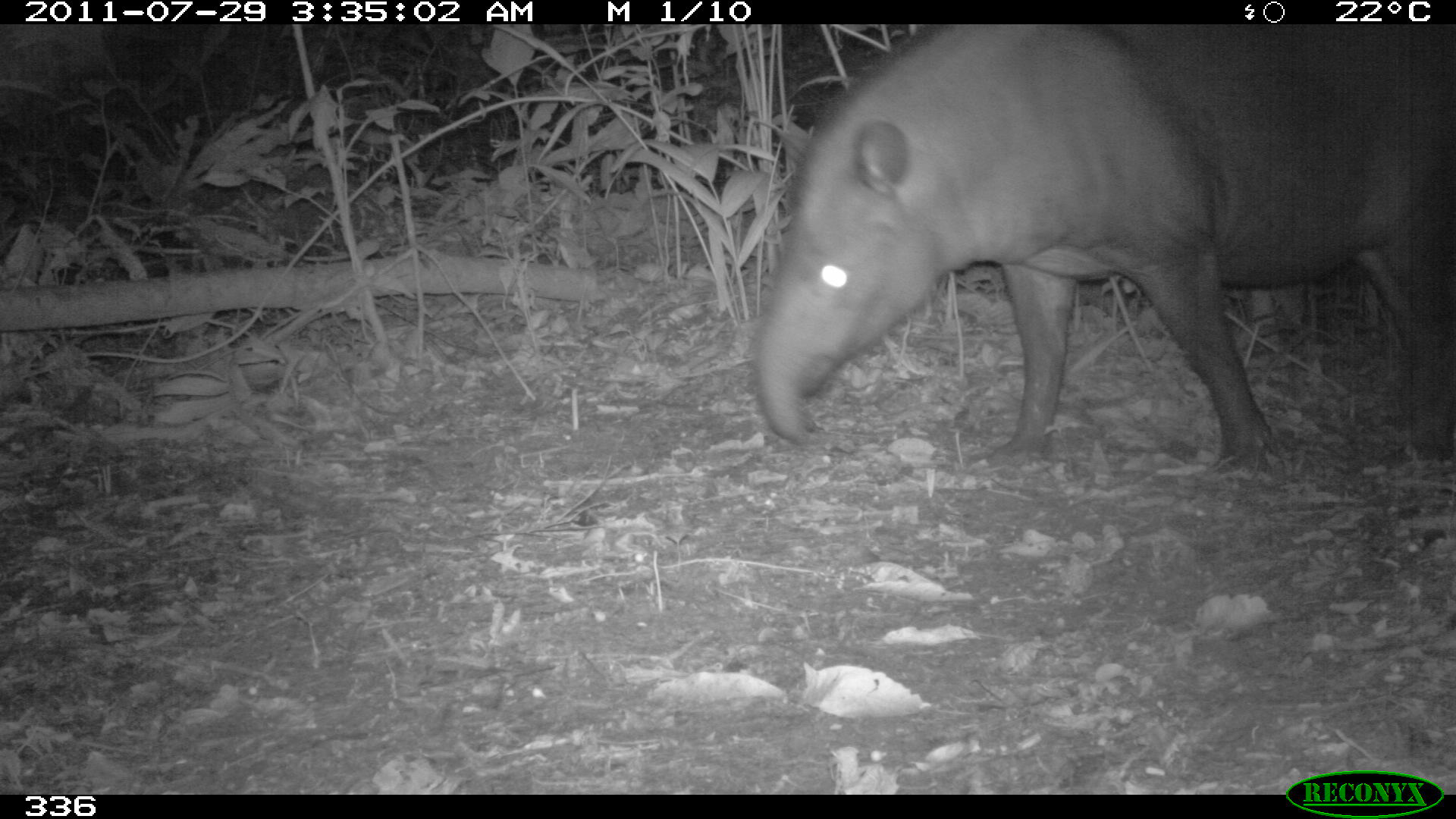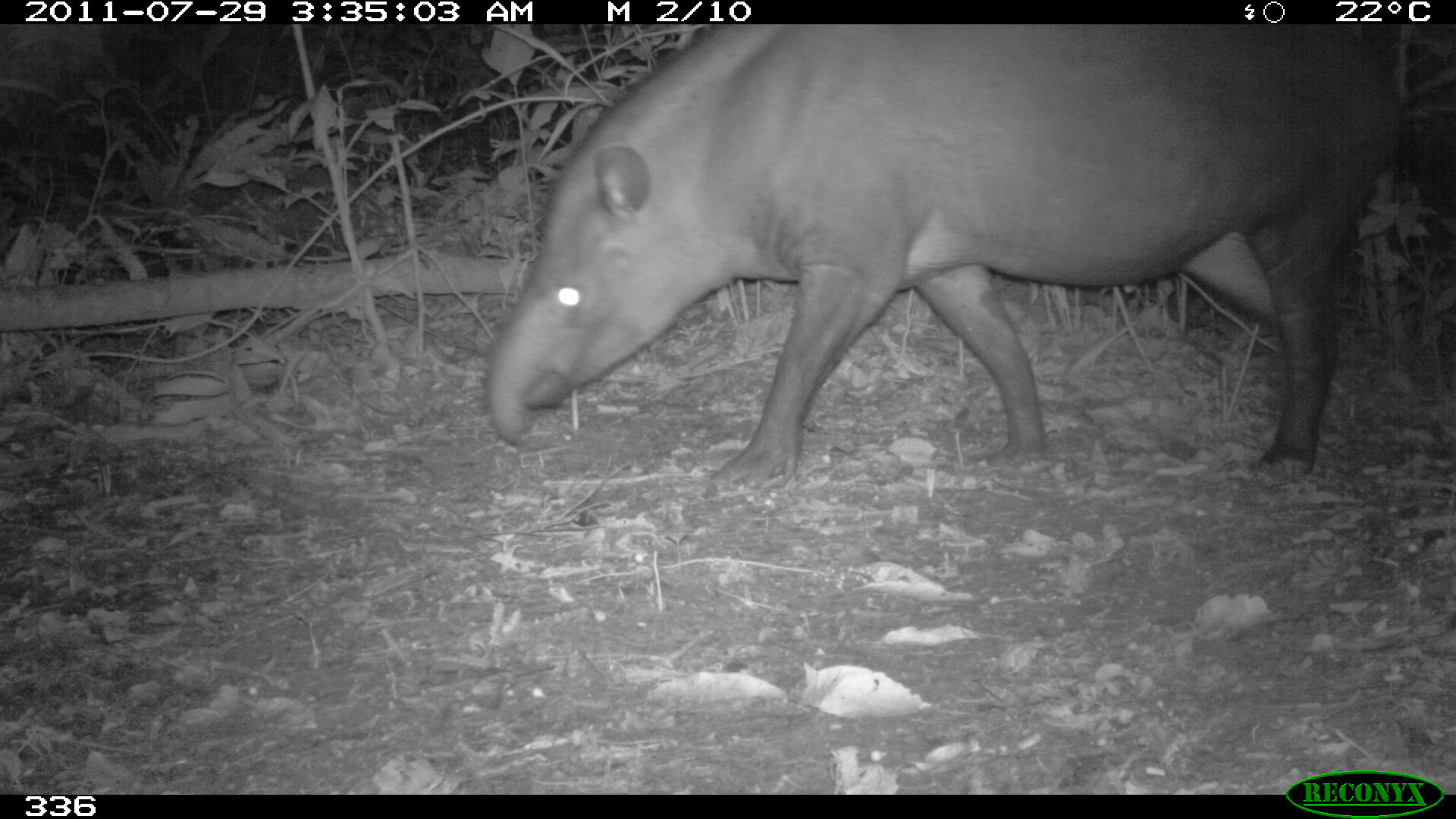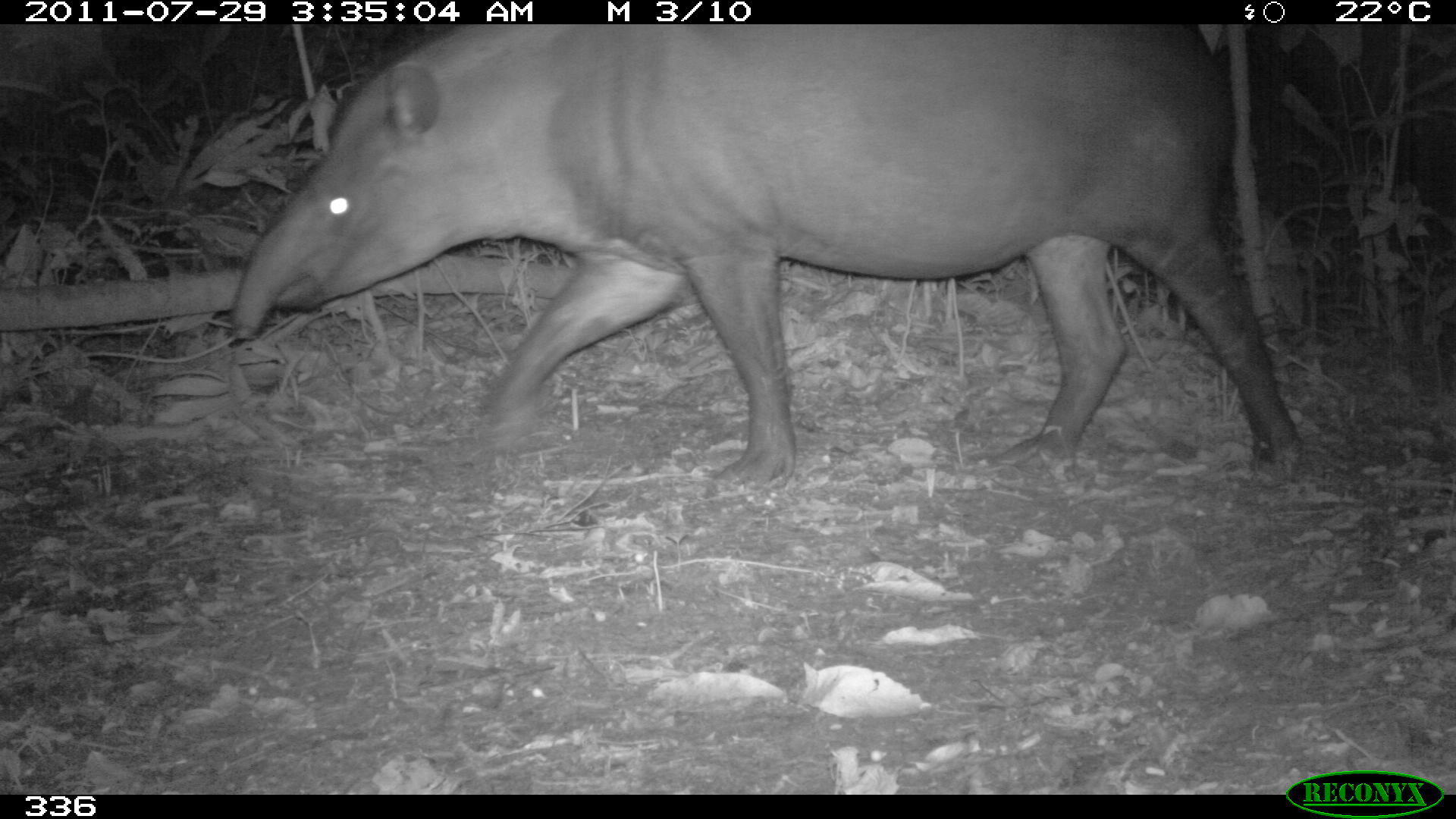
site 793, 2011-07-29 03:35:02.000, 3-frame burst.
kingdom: Animalia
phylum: Chordata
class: Mammalia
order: Perissodactyla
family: Tapiridae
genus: Tapirus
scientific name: Tapirus terrestris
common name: south american tapir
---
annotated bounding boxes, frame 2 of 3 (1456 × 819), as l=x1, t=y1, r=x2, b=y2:
tapirus terrestris: l=482, t=21, r=1399, b=487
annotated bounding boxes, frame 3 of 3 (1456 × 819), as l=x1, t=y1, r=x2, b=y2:
tapirus terrestris: l=233, t=21, r=1300, b=487